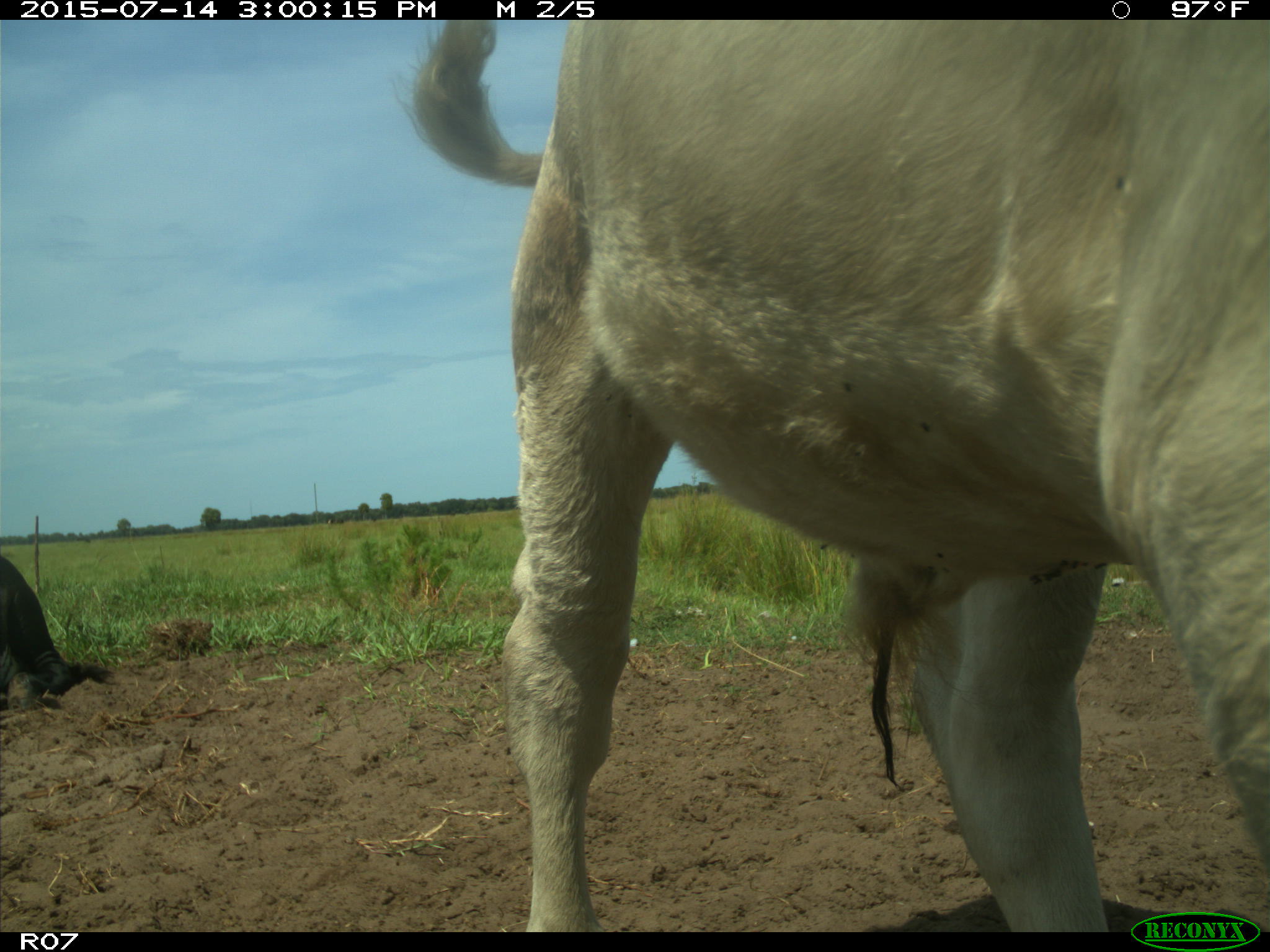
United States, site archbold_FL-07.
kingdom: Animalia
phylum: Chordata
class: Mammalia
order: Artiodactyla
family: Bovidae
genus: Bos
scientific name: Bos taurus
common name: domestic cow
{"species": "Bos taurus (domestic cow)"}